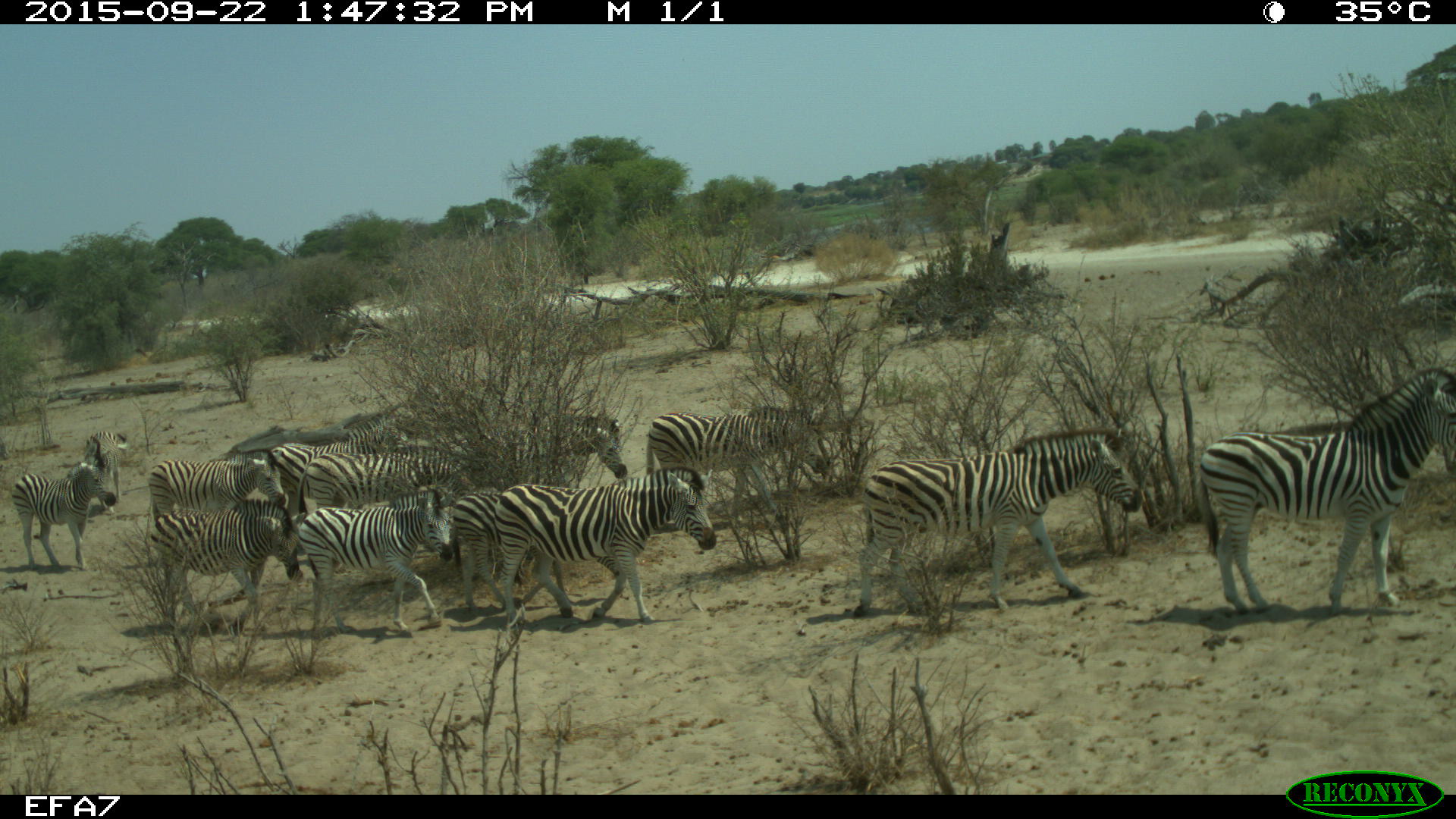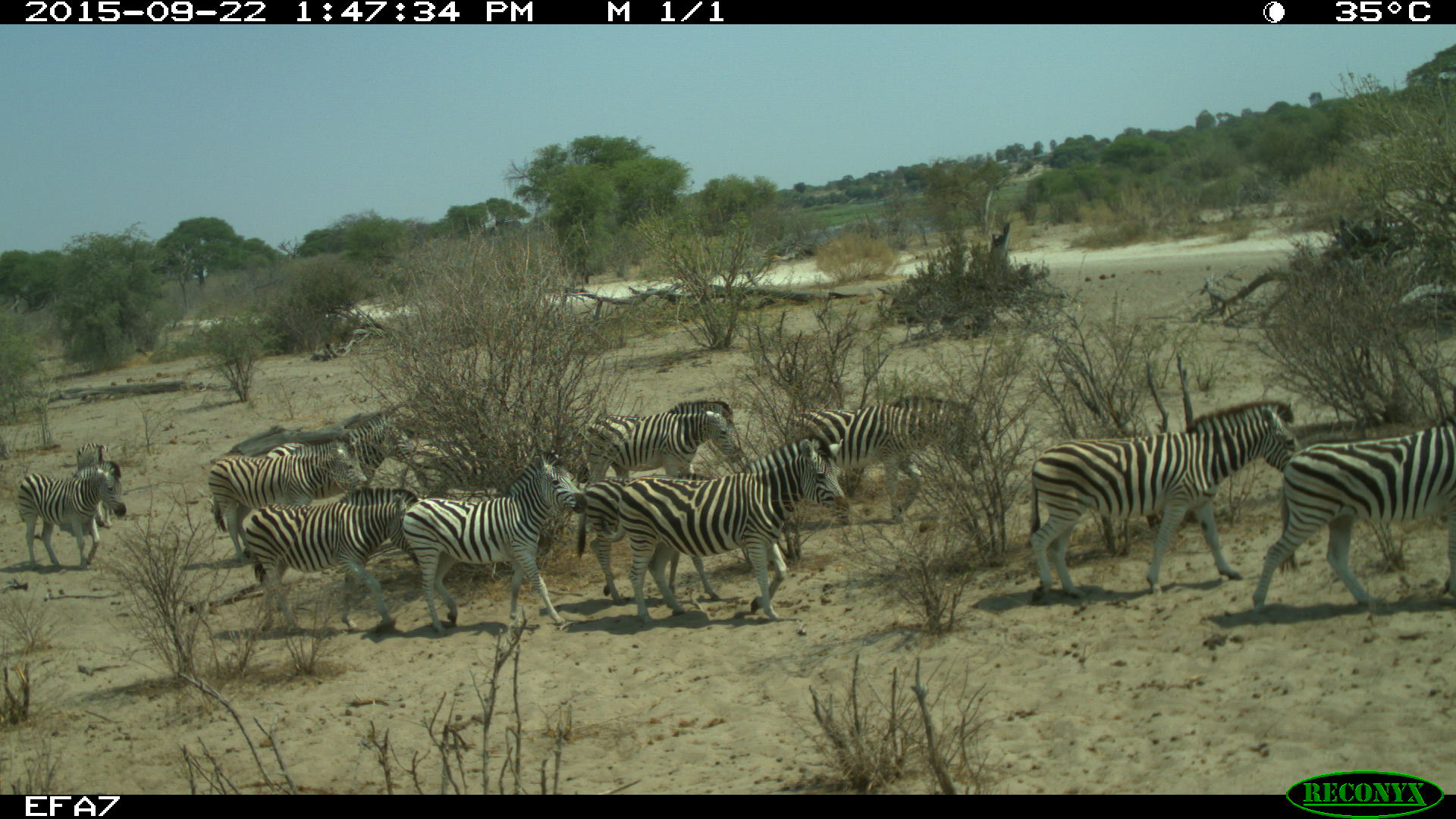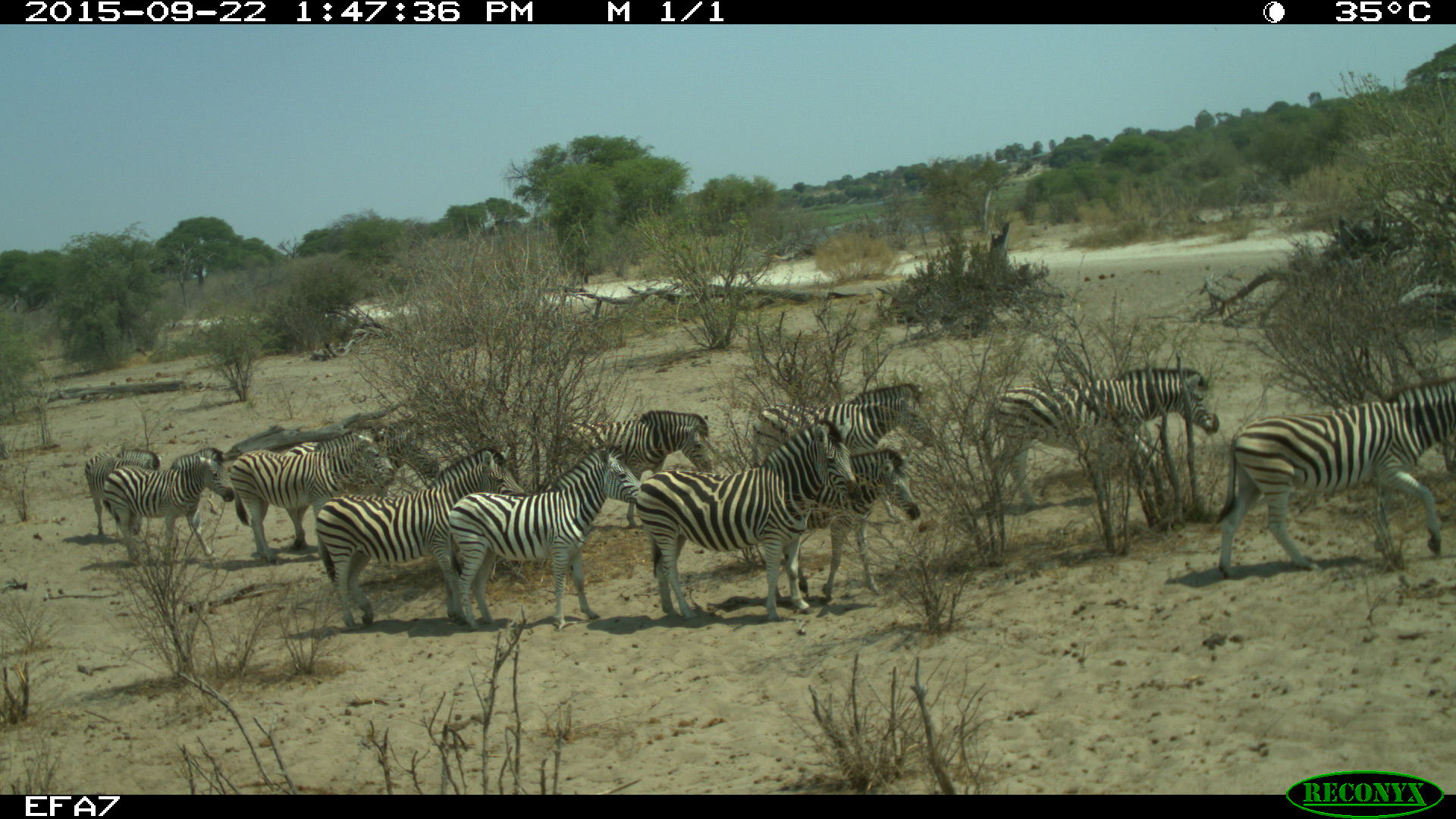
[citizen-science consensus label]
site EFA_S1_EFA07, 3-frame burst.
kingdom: Animalia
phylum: Chordata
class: Mammalia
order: Perissodactyla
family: Equidae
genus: Equus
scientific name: Equus quagga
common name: plains zebra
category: zebraplains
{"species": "zebraplains (plains zebra) (Equus quagga)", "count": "10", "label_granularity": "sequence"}